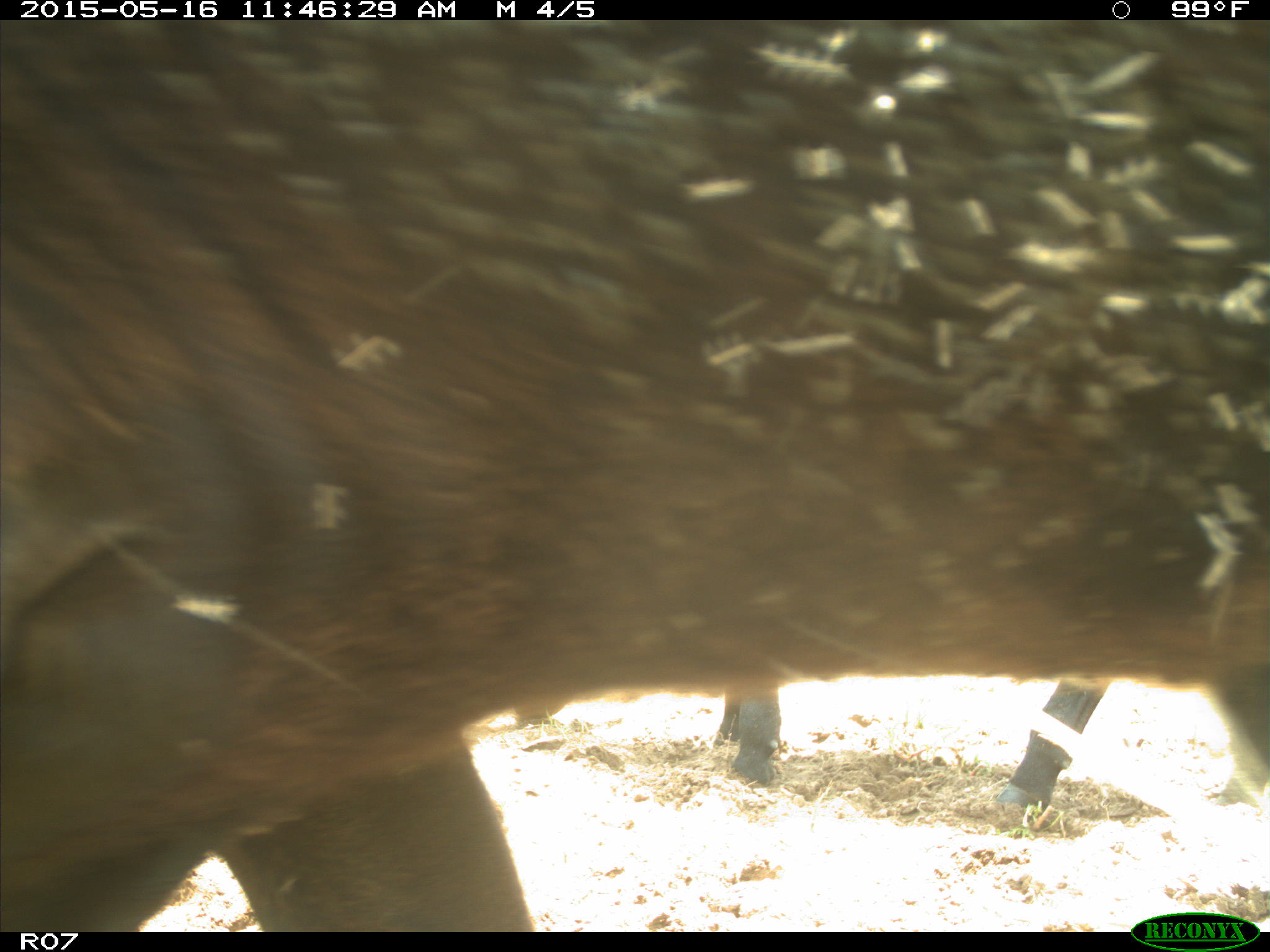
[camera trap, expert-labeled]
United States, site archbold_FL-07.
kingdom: Animalia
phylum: Chordata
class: Mammalia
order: Artiodactyla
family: Bovidae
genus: Bos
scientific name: Bos taurus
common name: domestic cow